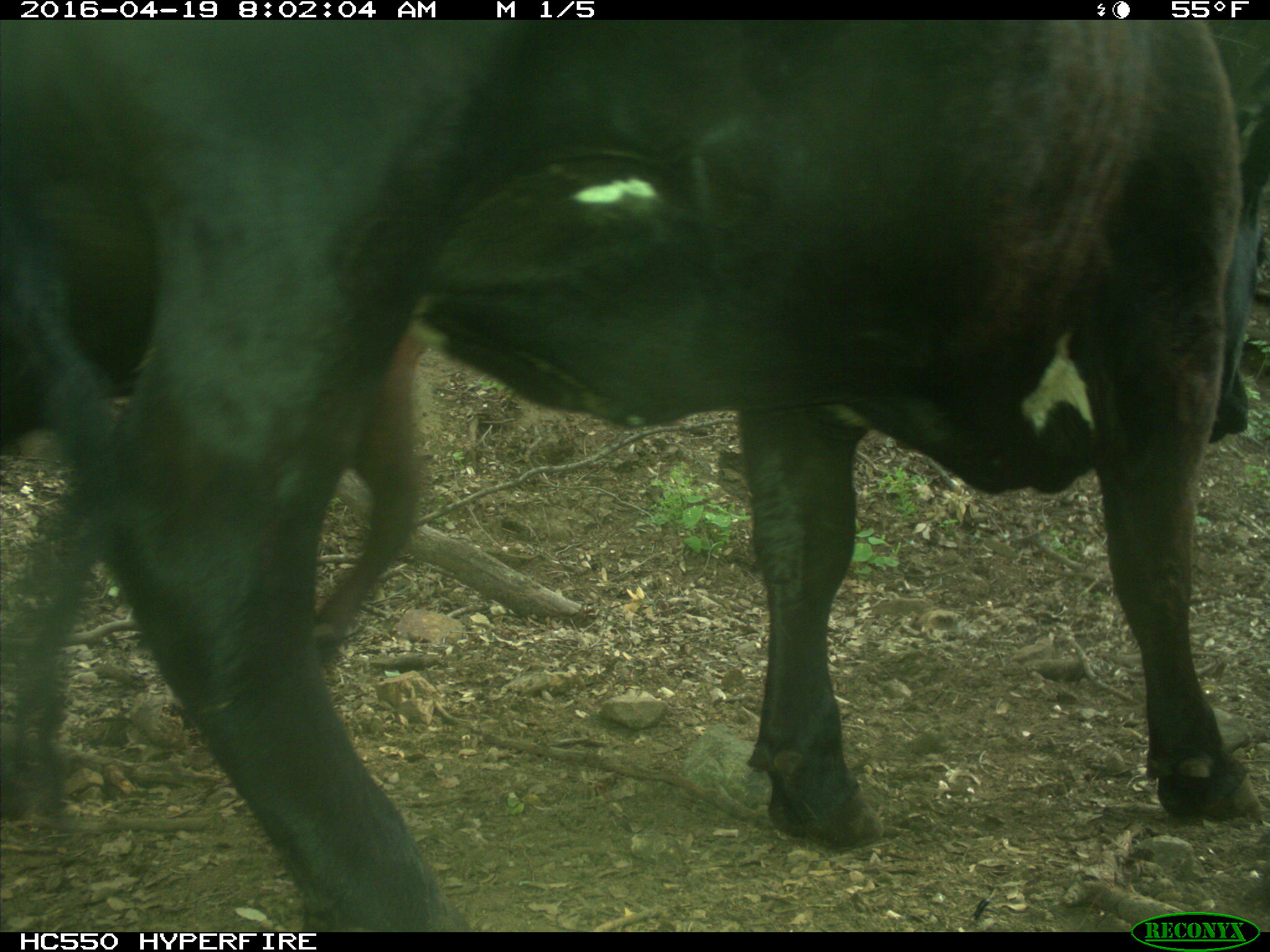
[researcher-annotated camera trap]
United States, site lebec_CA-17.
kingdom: Animalia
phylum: Chordata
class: Mammalia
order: Artiodactyla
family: Bovidae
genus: Bos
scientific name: Bos taurus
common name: domestic cow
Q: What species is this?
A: Bos taurus (domestic cow).